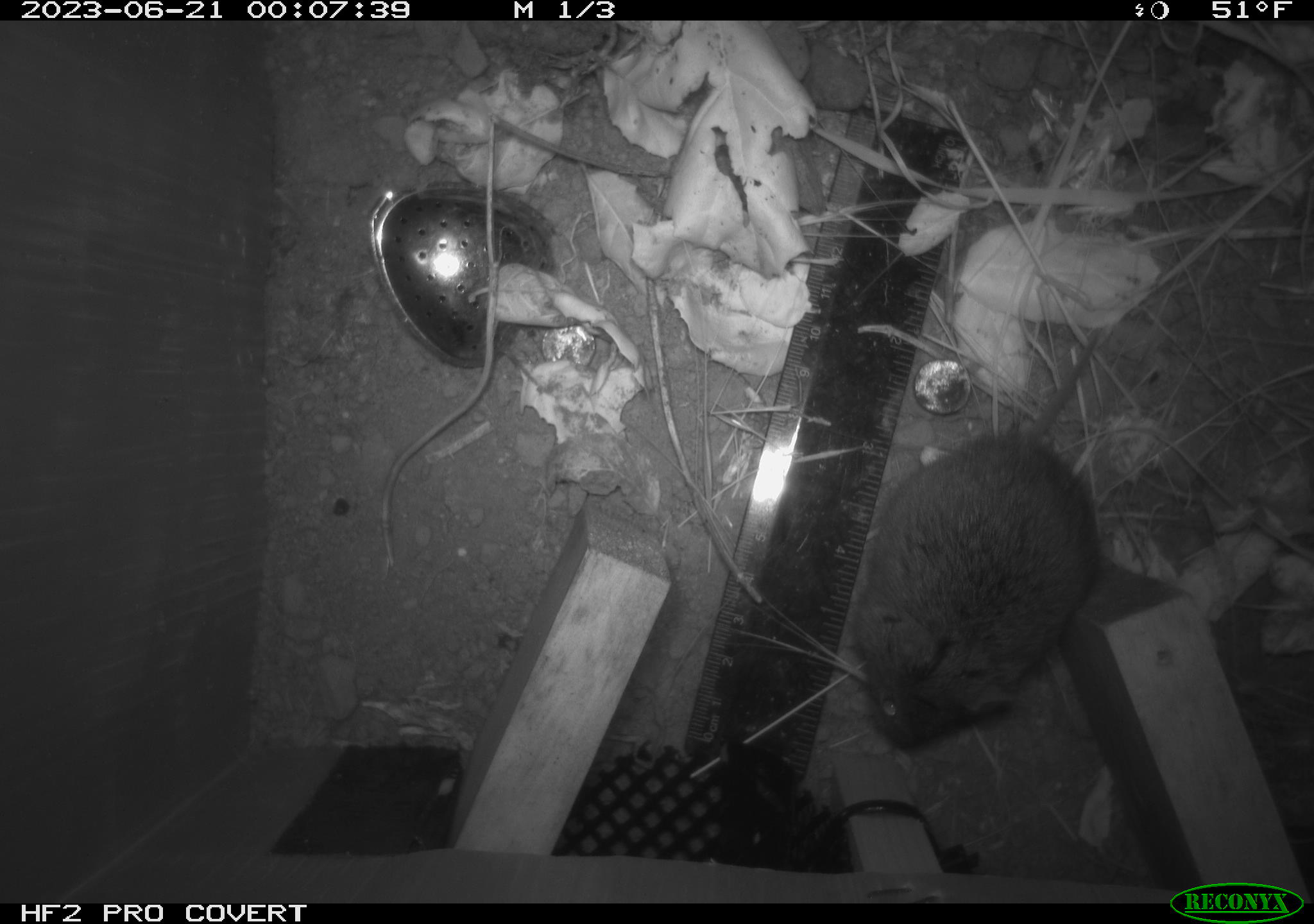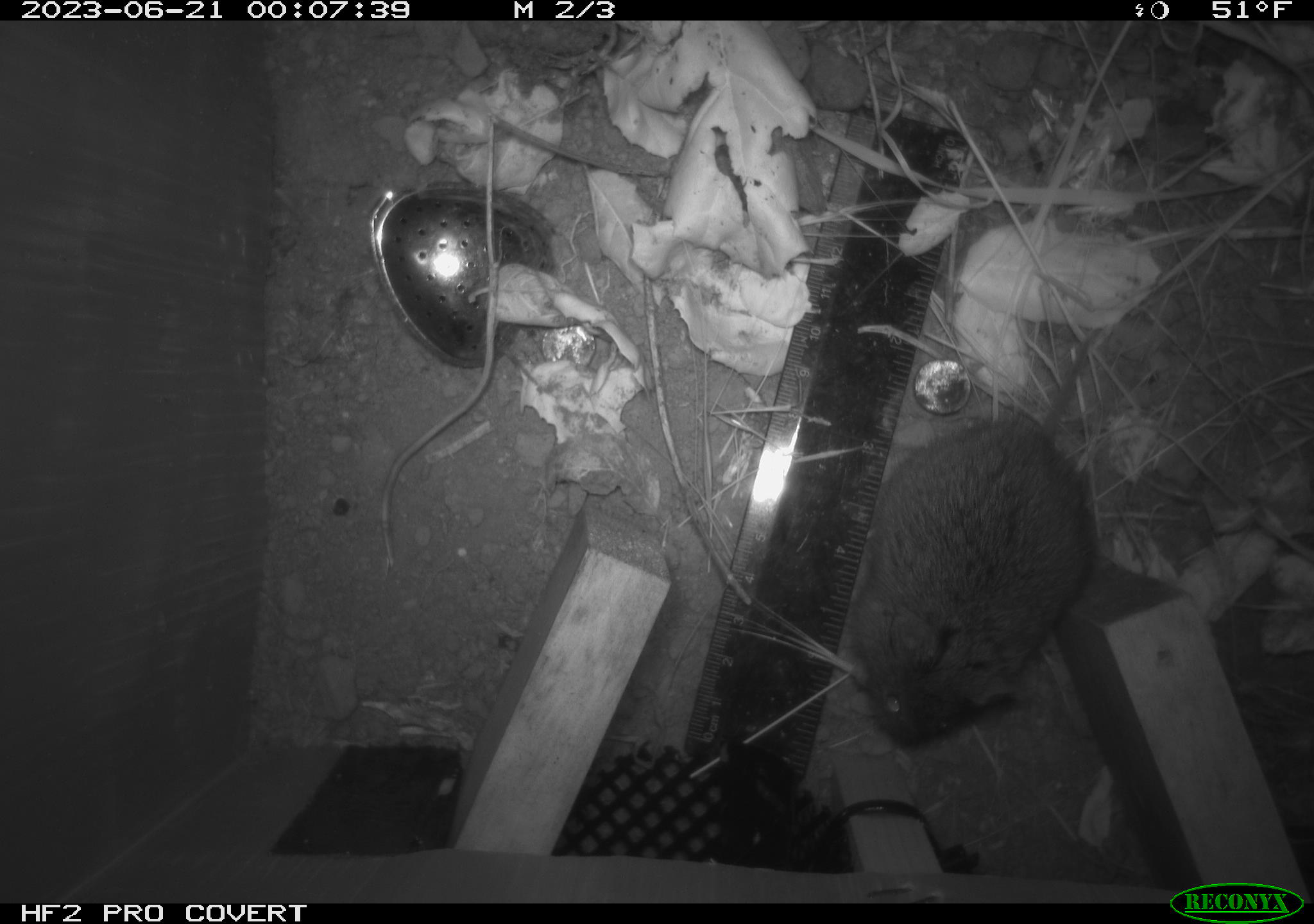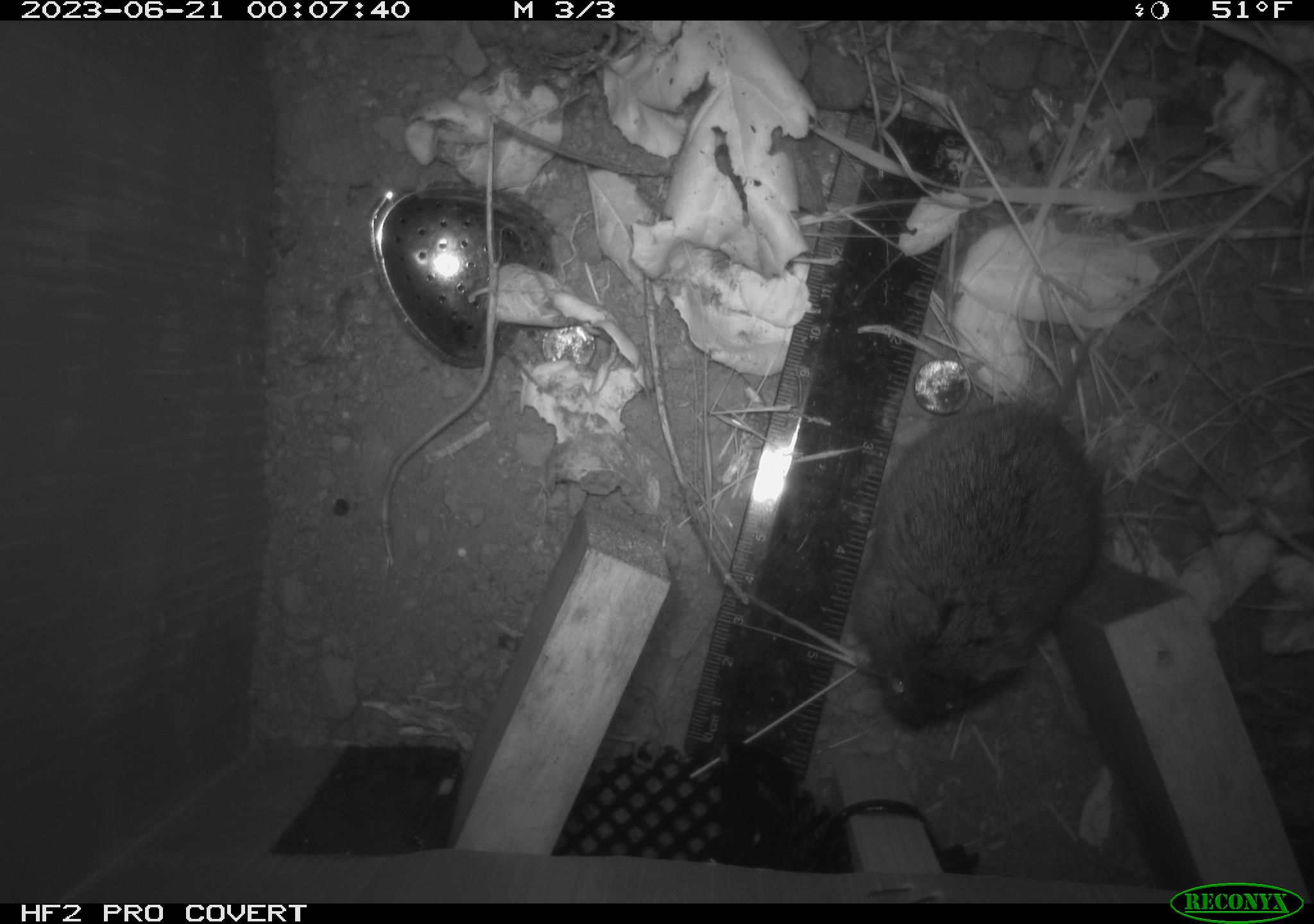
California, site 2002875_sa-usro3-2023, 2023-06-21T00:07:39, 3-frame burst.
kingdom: Animalia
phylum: Chordata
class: Mammalia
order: Rodentia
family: Cricetidae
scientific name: Arvicolinae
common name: voles, lemmings, and muskrats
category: arvicolinae subfamily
Arvicolinae subfamily (voles, lemmings, and muskrats) (Arvicolinae).